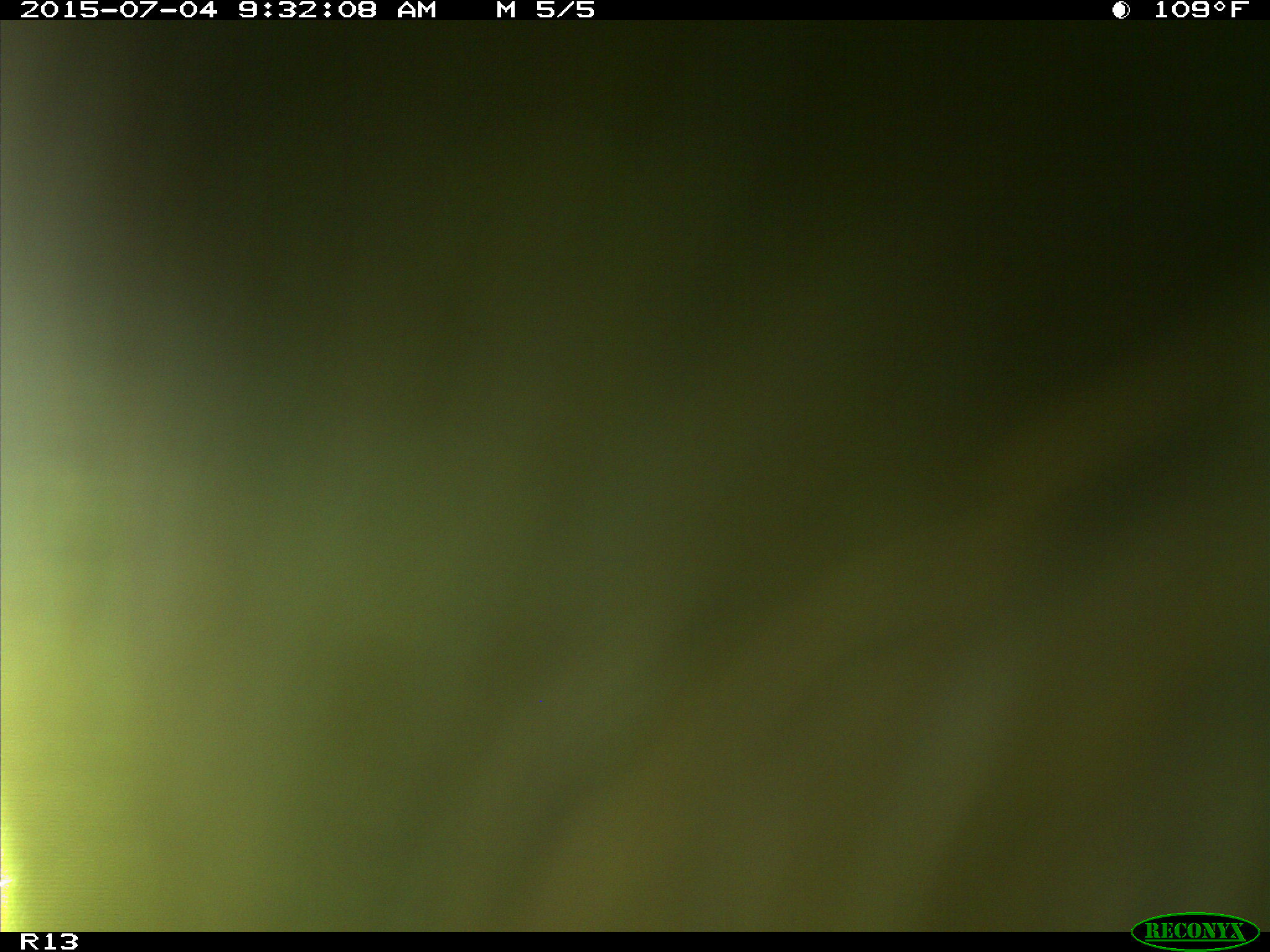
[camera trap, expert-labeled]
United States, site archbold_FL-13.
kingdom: Animalia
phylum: Chordata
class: Mammalia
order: Artiodactyla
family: Bovidae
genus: Bos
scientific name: Bos taurus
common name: domestic cow